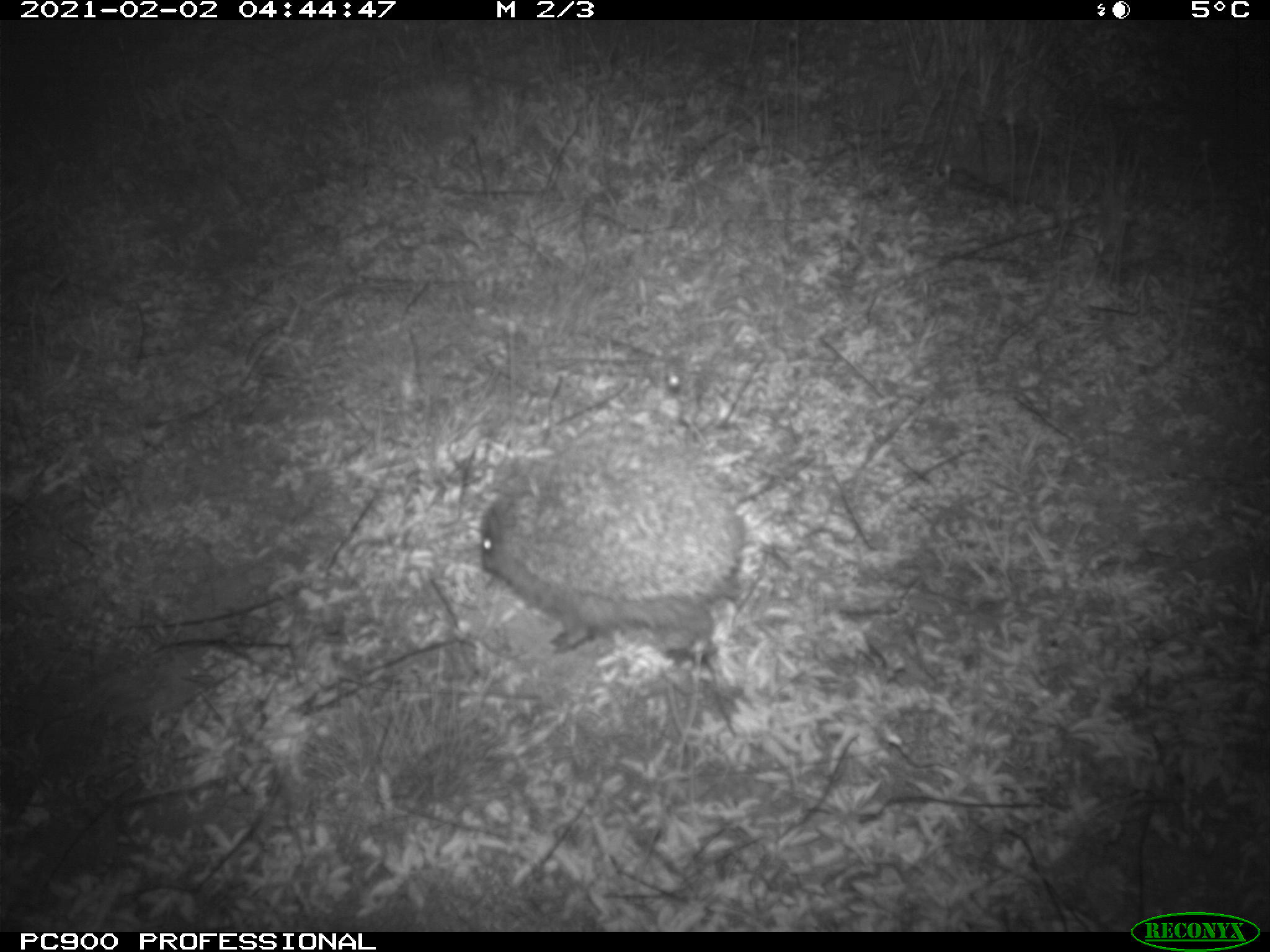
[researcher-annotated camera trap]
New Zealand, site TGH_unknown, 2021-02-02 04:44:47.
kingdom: Animalia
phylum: Chordata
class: Mammalia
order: Eulipotyphla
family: Erinaceidae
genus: Erinaceus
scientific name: Erinaceus europaeus europaeus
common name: european hedgehog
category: hedgehog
Hedgehog (european hedgehog) (Erinaceus europaeus europaeus).